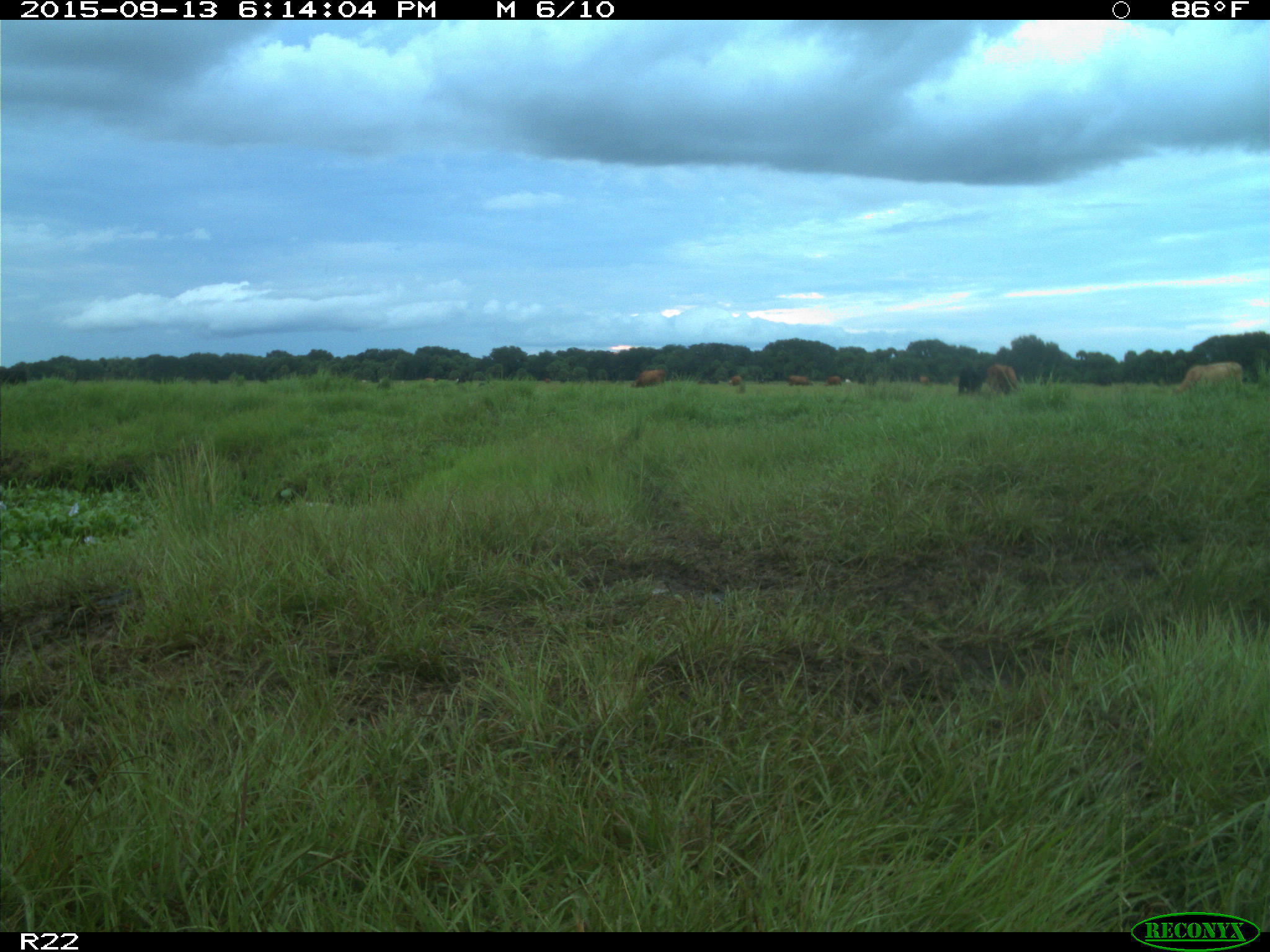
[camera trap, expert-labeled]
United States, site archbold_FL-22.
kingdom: Animalia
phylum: Chordata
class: Mammalia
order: Artiodactyla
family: Bovidae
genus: Bos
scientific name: Bos taurus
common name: domestic cow